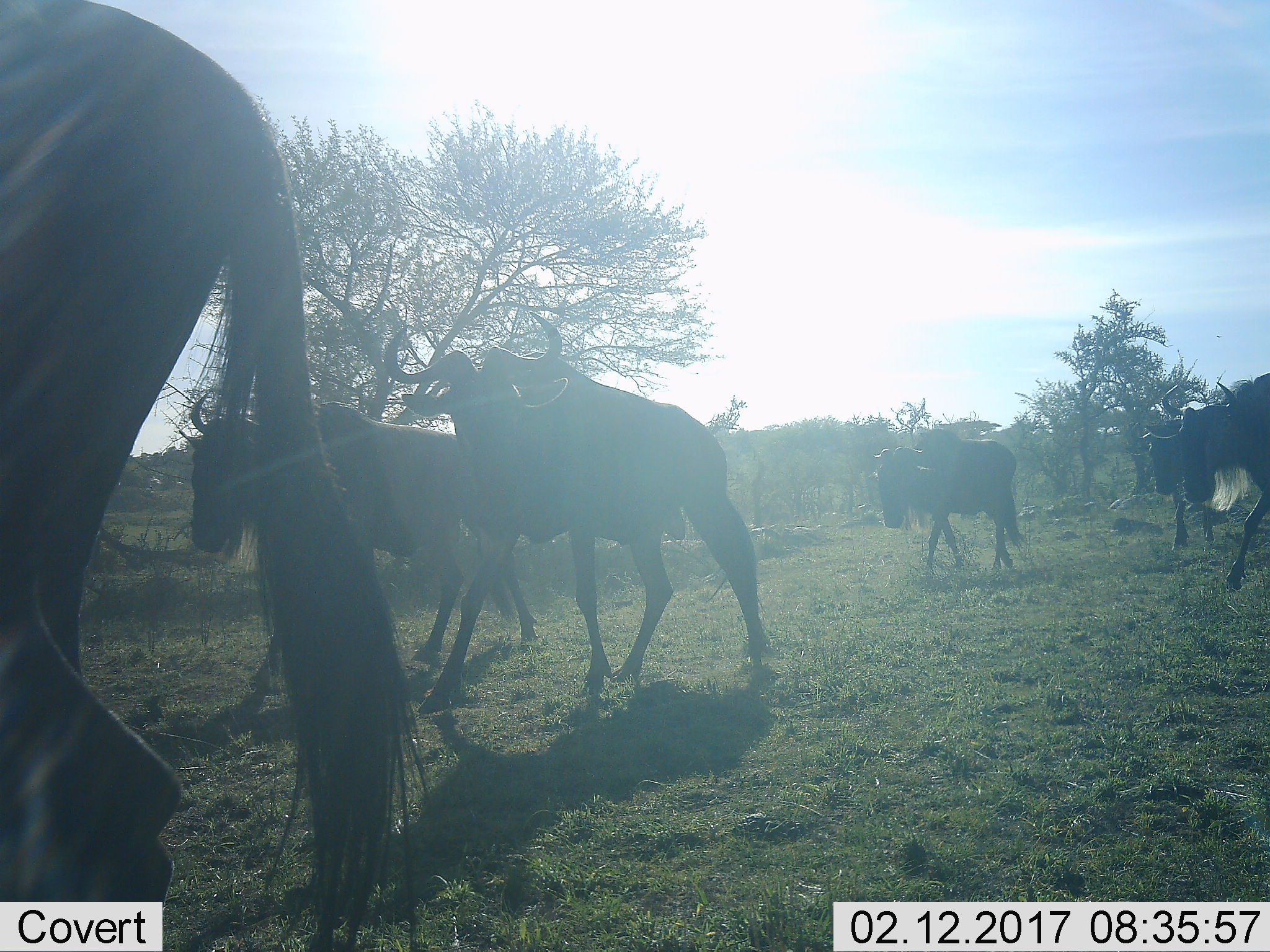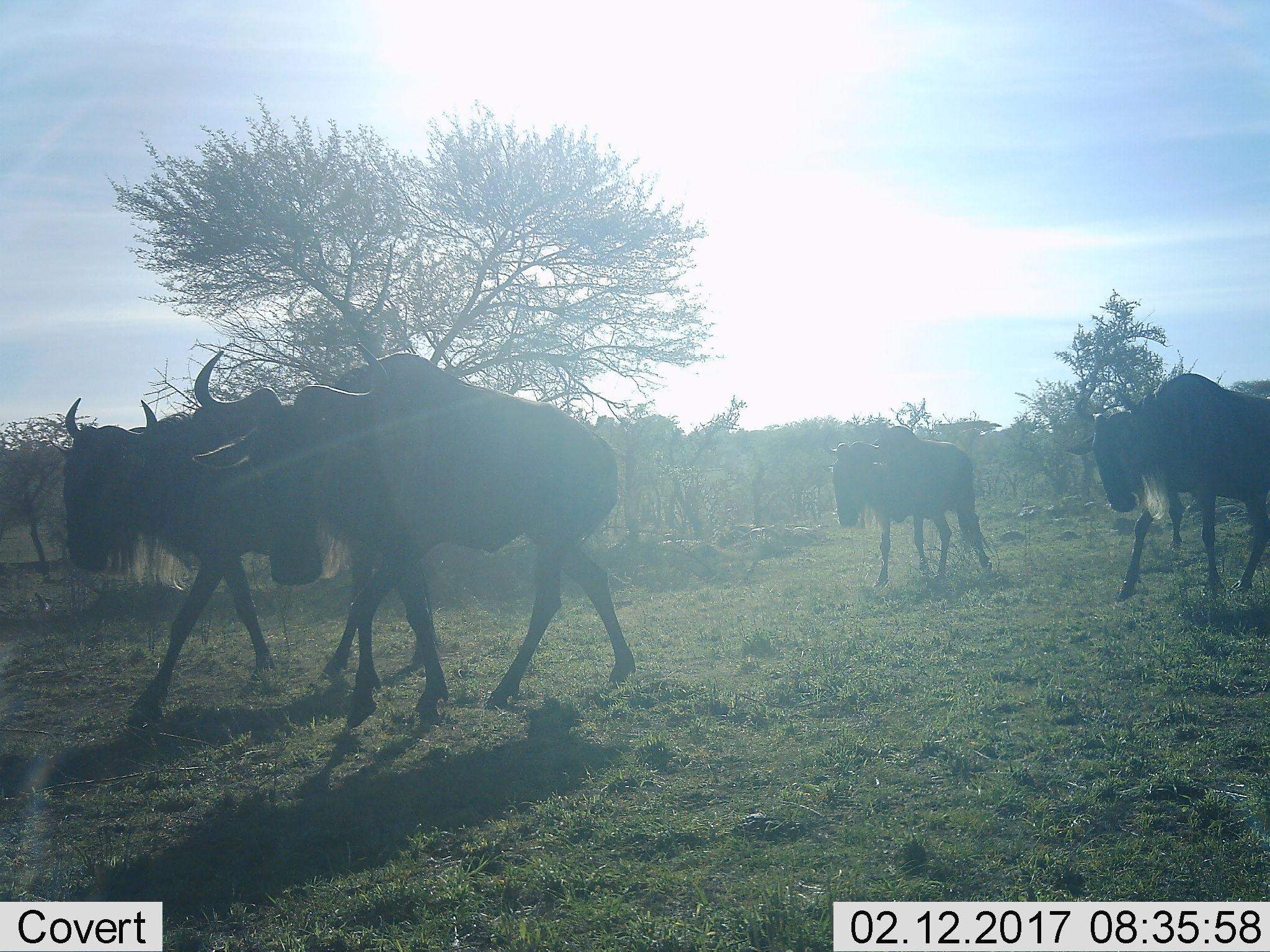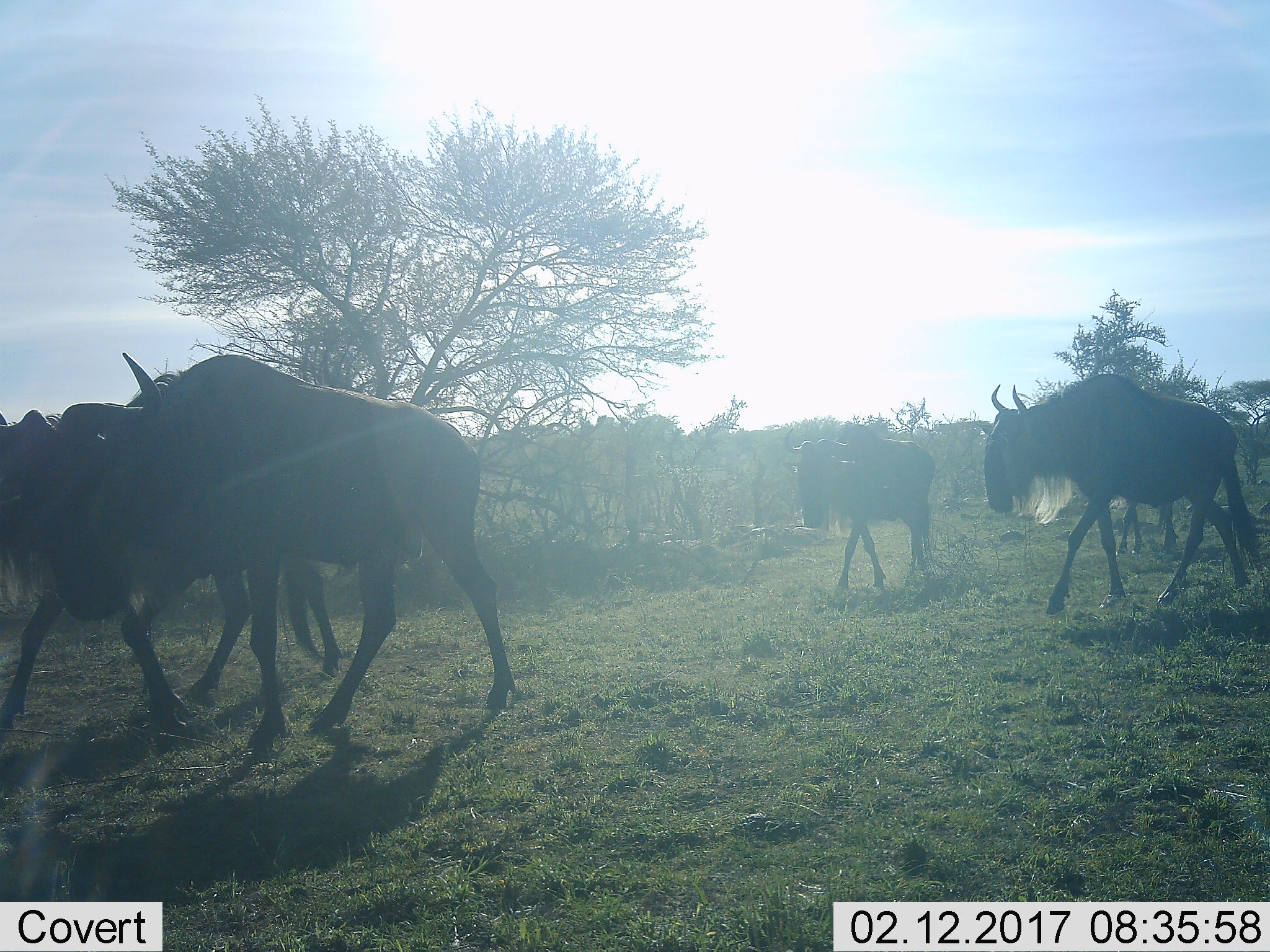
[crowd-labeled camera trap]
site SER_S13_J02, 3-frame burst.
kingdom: Animalia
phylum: Chordata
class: Mammalia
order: Artiodactyla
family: Bovidae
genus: Connochaetes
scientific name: Connochaetes taurinus taurinus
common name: blue wildebeest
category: wildebeestblue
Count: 6.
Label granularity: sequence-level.